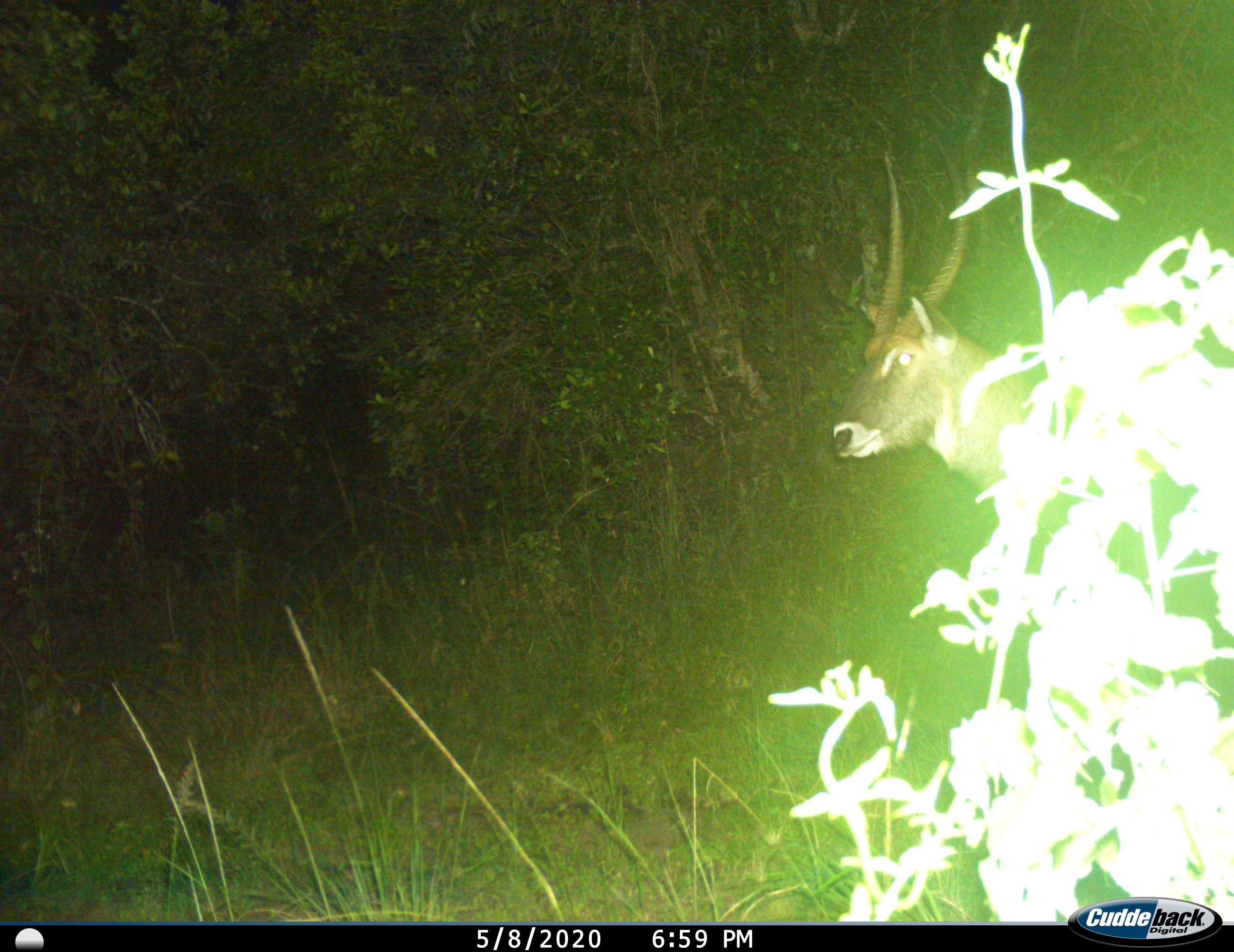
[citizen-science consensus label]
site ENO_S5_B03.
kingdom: Animalia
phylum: Chordata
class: Mammalia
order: Artiodactyla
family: Bovidae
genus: Kobus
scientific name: Kobus ellipsiprymnus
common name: waterbuck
Waterbuck (Kobus ellipsiprymnus), count 1. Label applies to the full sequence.